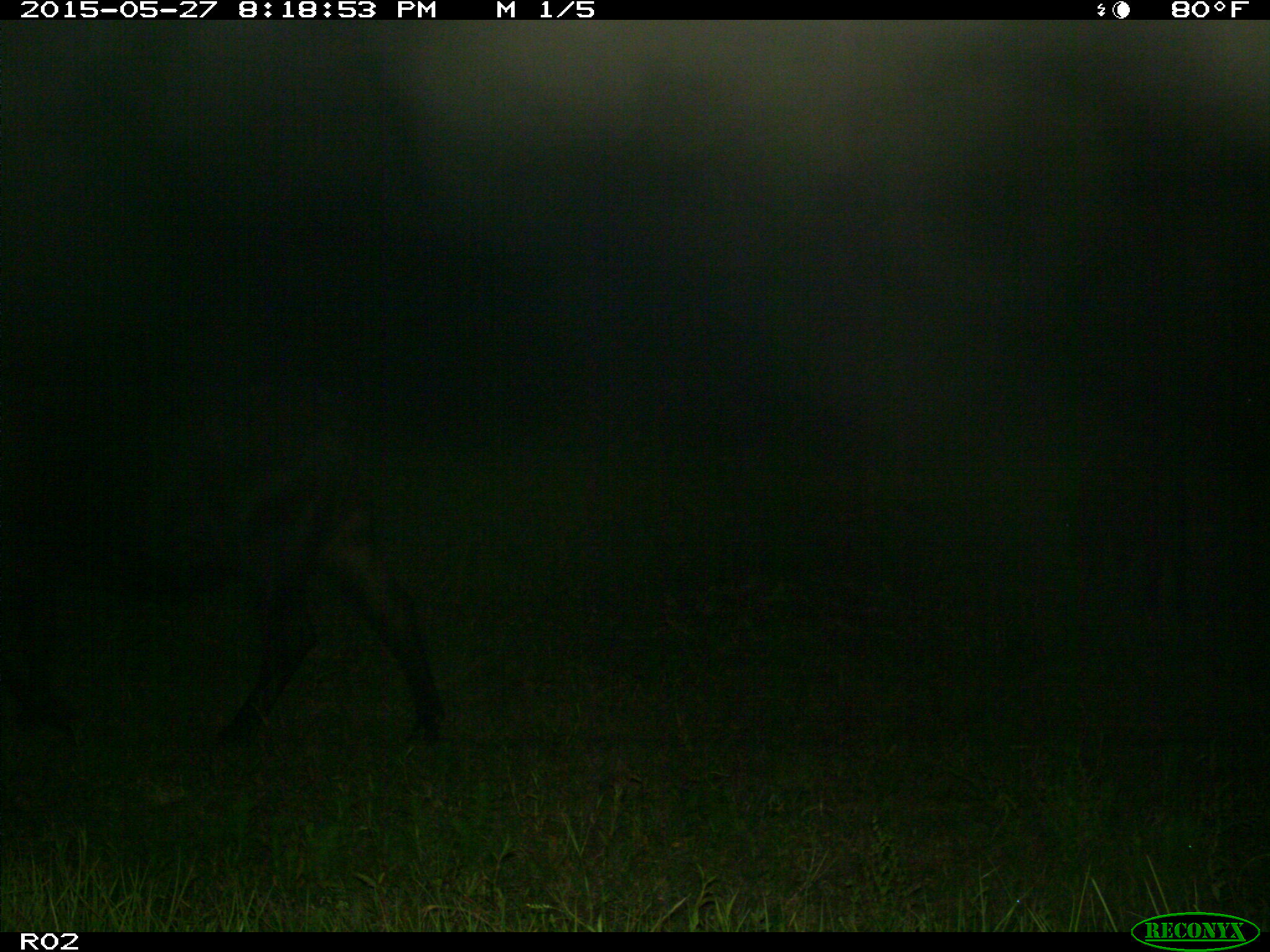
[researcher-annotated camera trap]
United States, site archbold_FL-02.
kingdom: Animalia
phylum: Chordata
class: Mammalia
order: Artiodactyla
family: Bovidae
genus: Bos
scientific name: Bos taurus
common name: domestic cow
Bos taurus (domestic cow).